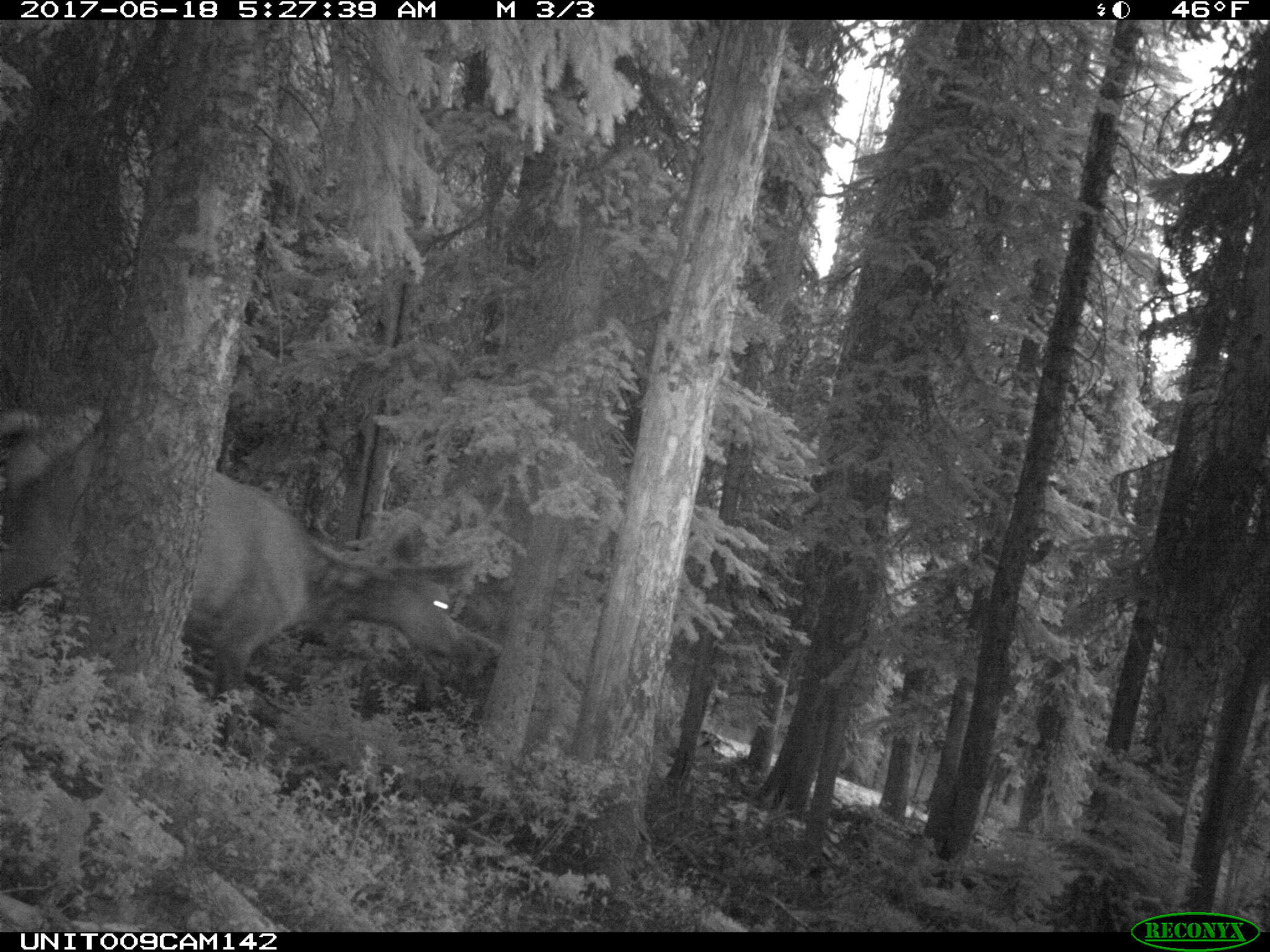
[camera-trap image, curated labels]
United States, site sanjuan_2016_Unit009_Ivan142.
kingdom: Animalia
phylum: Chordata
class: Mammalia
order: Artiodactyla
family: Cervidae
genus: Cervus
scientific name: Cervus elaphus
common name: red deer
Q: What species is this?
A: Cervus elaphus (red deer).